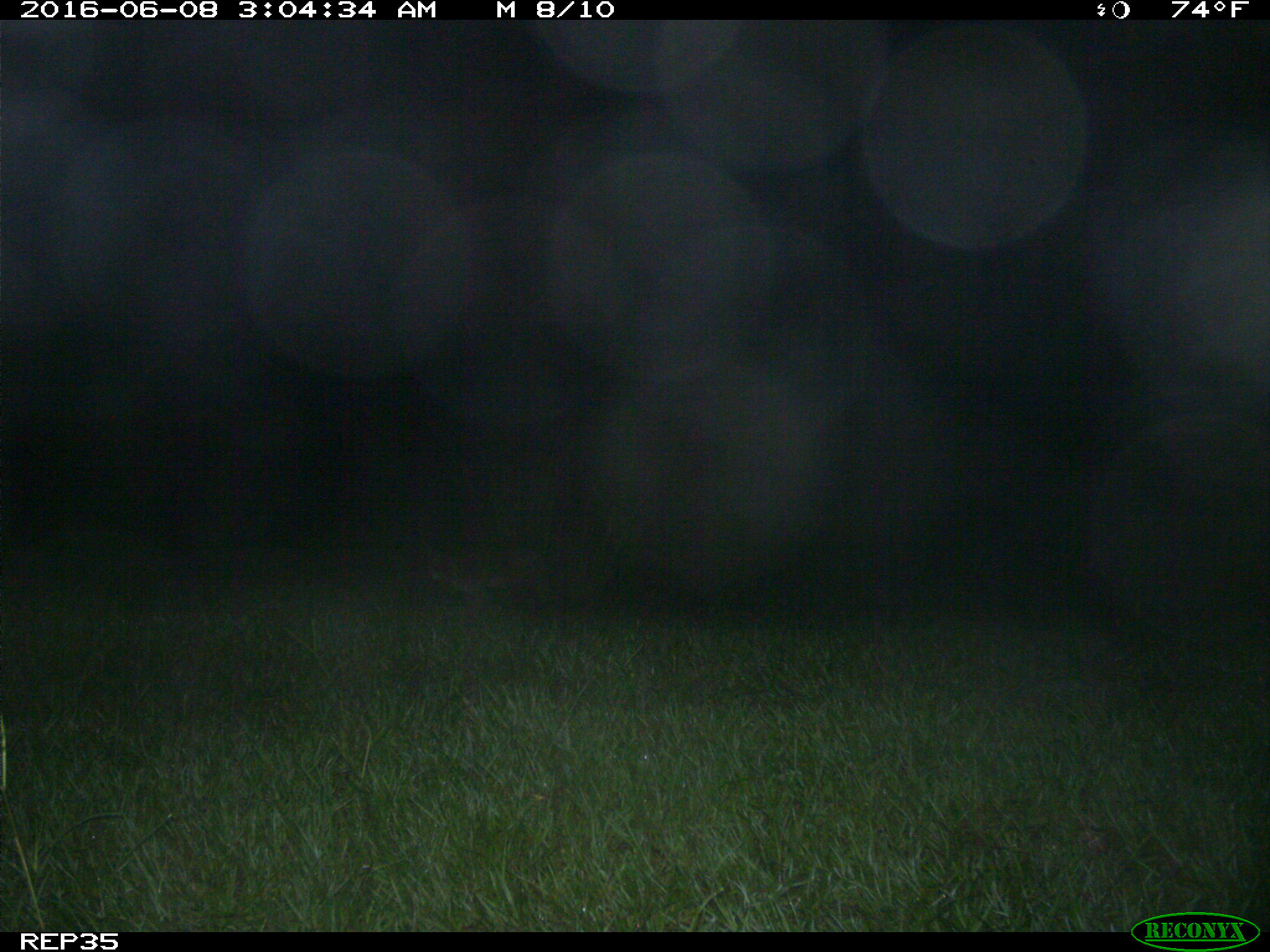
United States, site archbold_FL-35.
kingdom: Animalia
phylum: Chordata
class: Mammalia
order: Carnivora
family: Felidae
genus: Lynx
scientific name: Lynx rufus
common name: bobcat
Lynx rufus (bobcat).